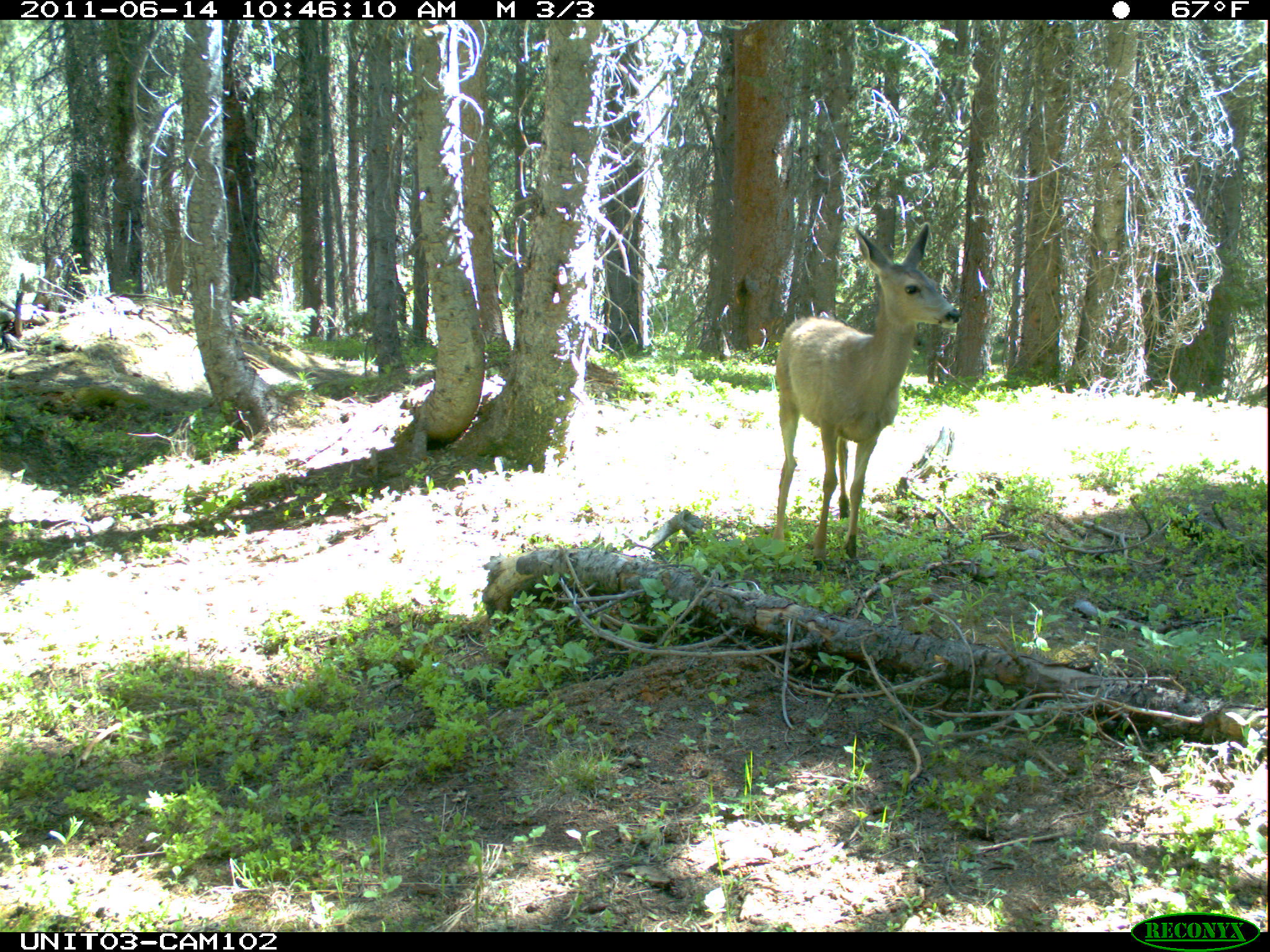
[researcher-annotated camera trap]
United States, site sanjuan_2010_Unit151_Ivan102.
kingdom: Animalia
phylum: Chordata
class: Mammalia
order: Artiodactyla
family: Cervidae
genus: Odocoileus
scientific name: Odocoileus hemionus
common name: mule deer